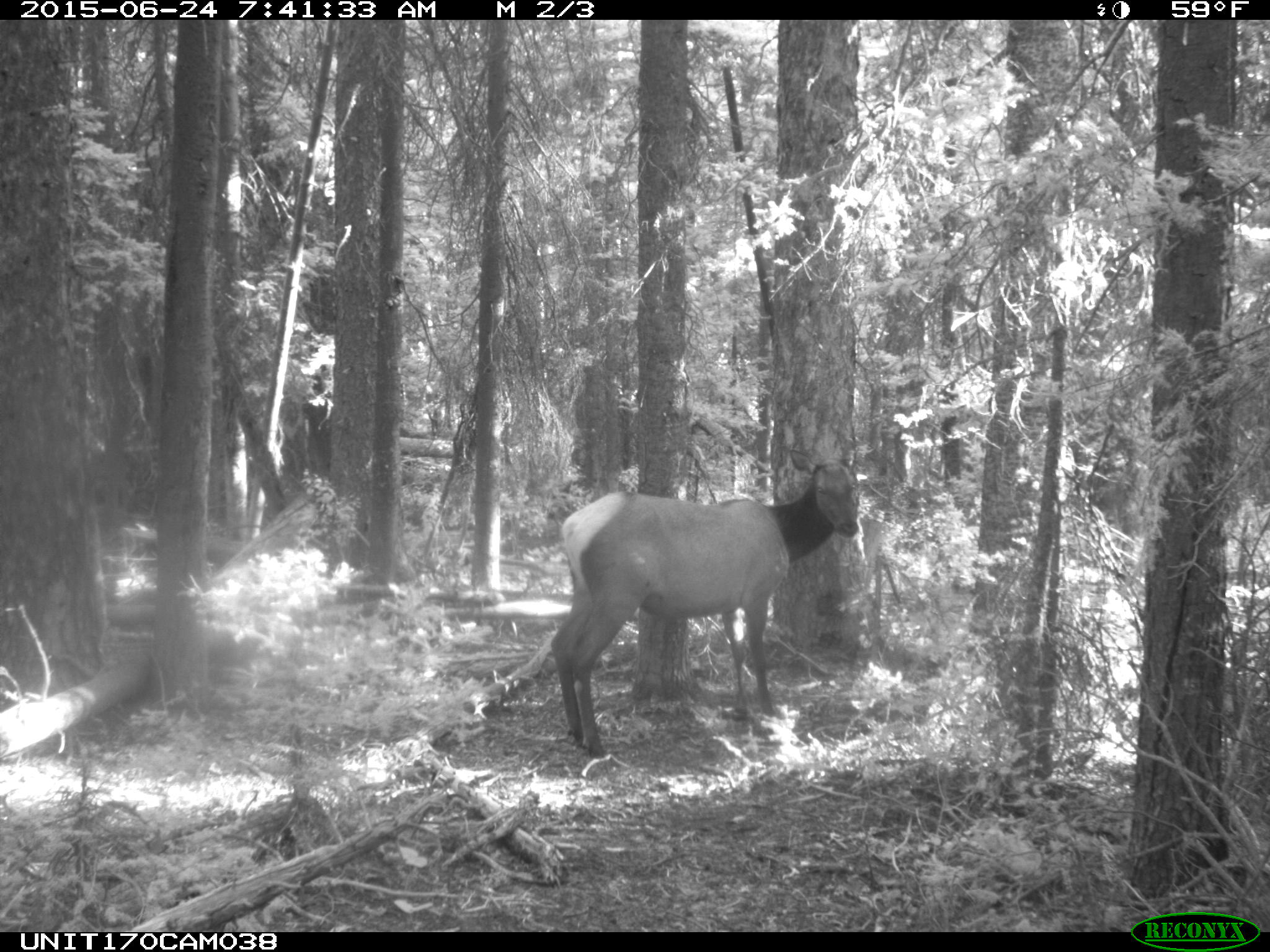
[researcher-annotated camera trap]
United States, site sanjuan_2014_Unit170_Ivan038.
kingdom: Animalia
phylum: Chordata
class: Mammalia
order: Artiodactyla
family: Cervidae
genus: Cervus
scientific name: Cervus elaphus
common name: red deer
Cervus elaphus (red deer).